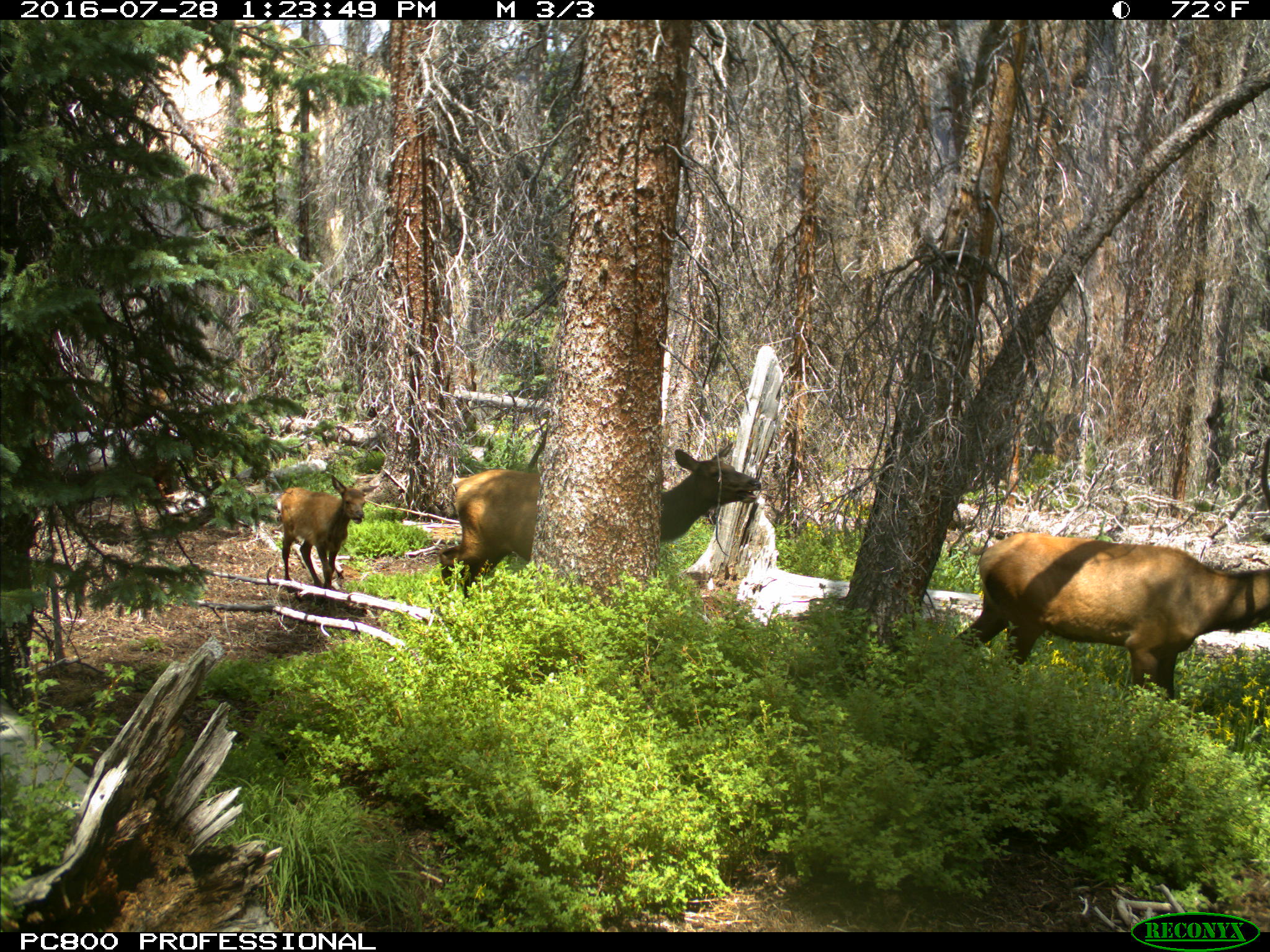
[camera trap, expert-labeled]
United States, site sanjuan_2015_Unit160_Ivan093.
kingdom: Animalia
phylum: Chordata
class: Mammalia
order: Artiodactyla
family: Cervidae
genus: Cervus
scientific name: Cervus elaphus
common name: red deer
Cervus elaphus (red deer).